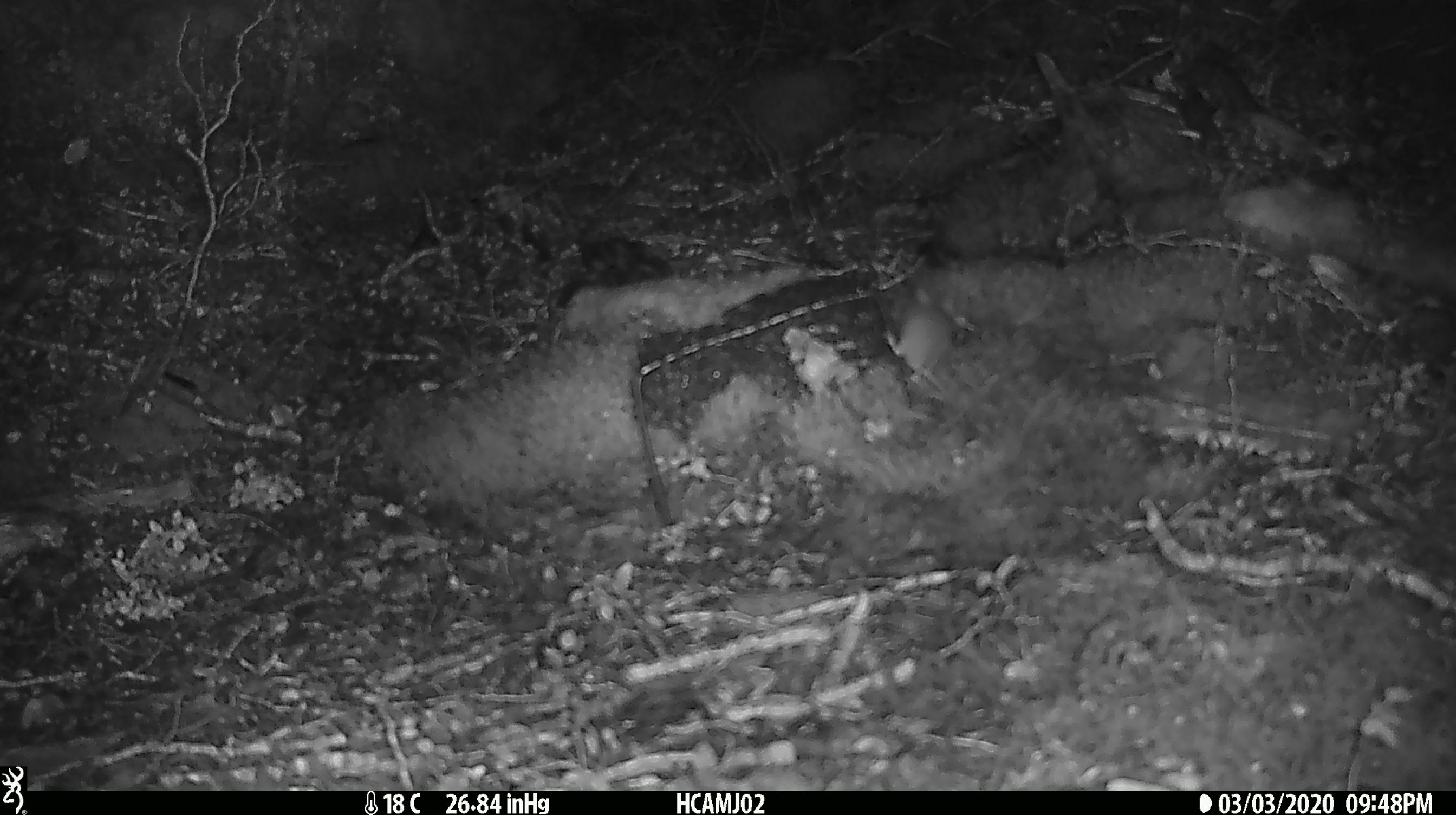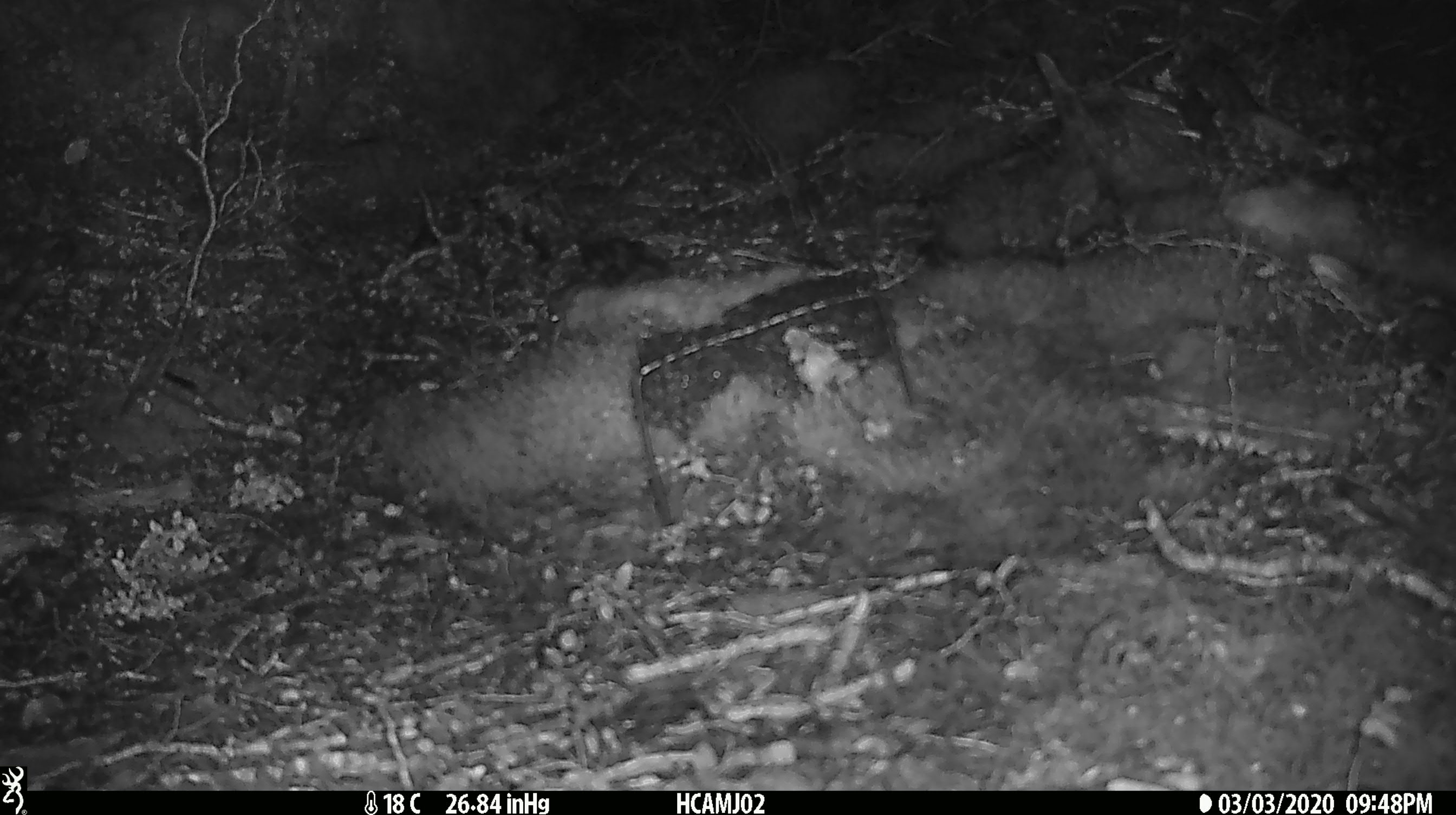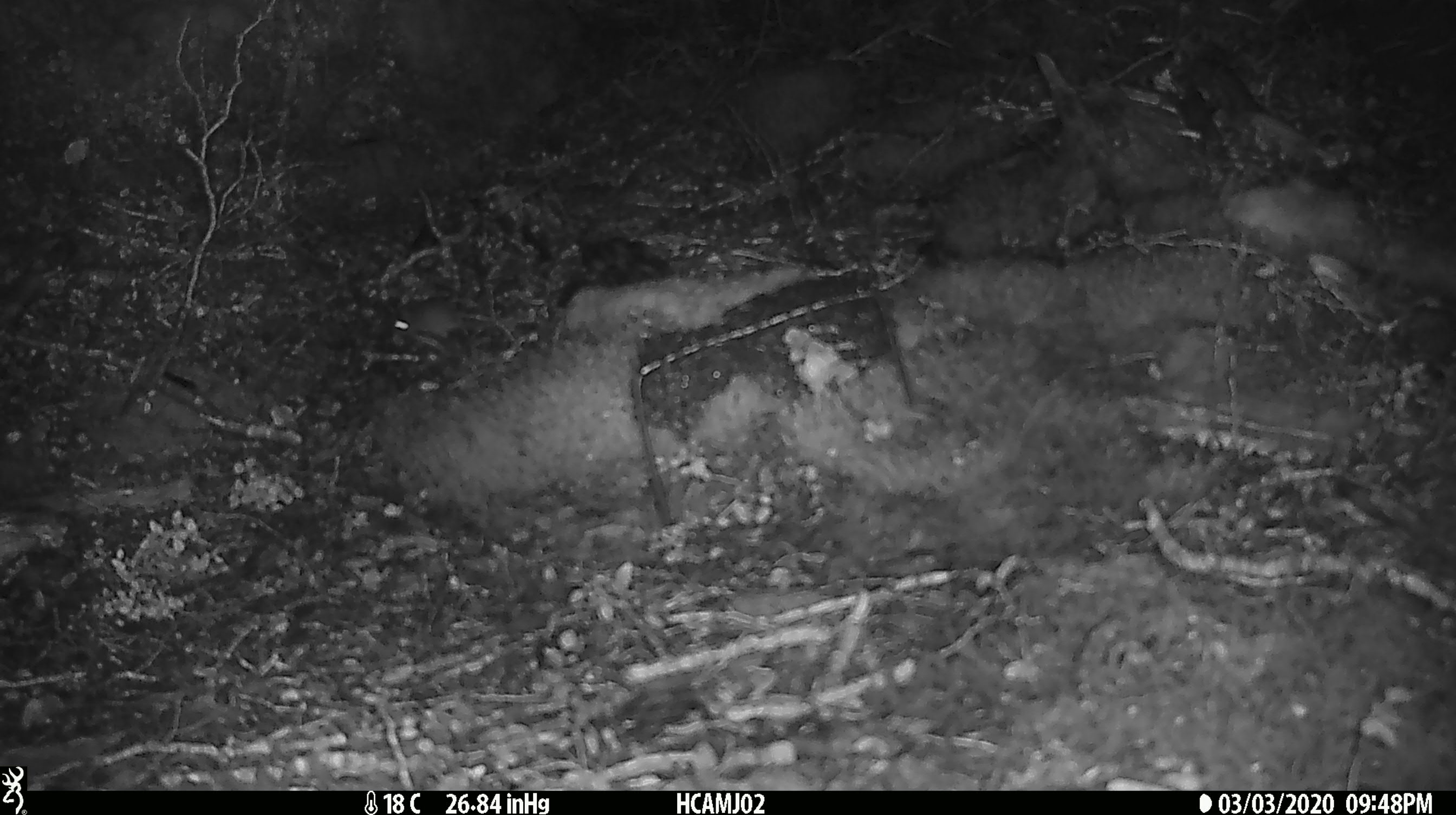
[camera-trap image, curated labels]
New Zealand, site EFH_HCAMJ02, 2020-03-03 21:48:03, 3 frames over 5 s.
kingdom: Animalia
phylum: Chordata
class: Mammalia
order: Rodentia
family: Muridae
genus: Mus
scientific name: Mus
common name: mouse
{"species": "mouse (Mus)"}